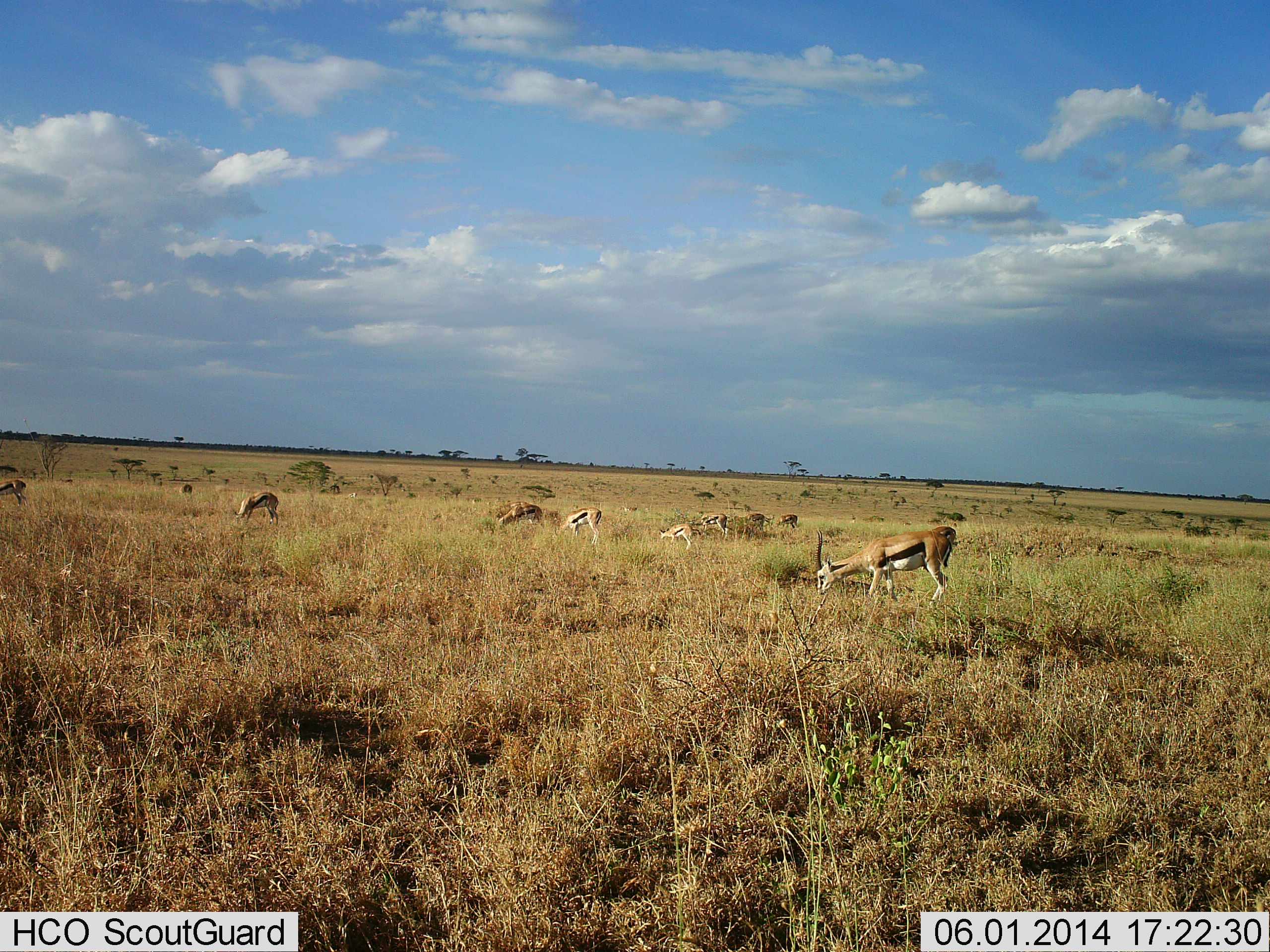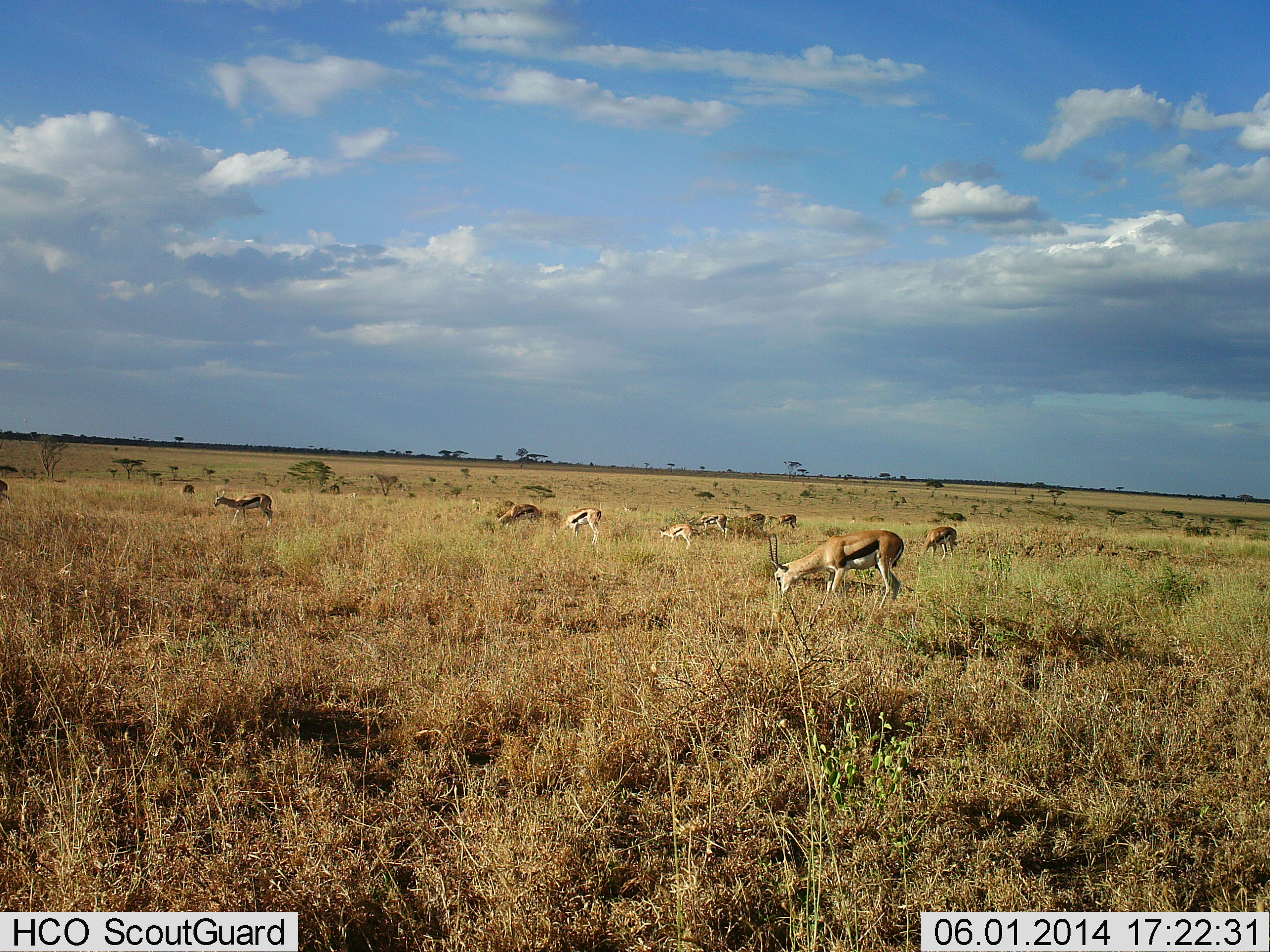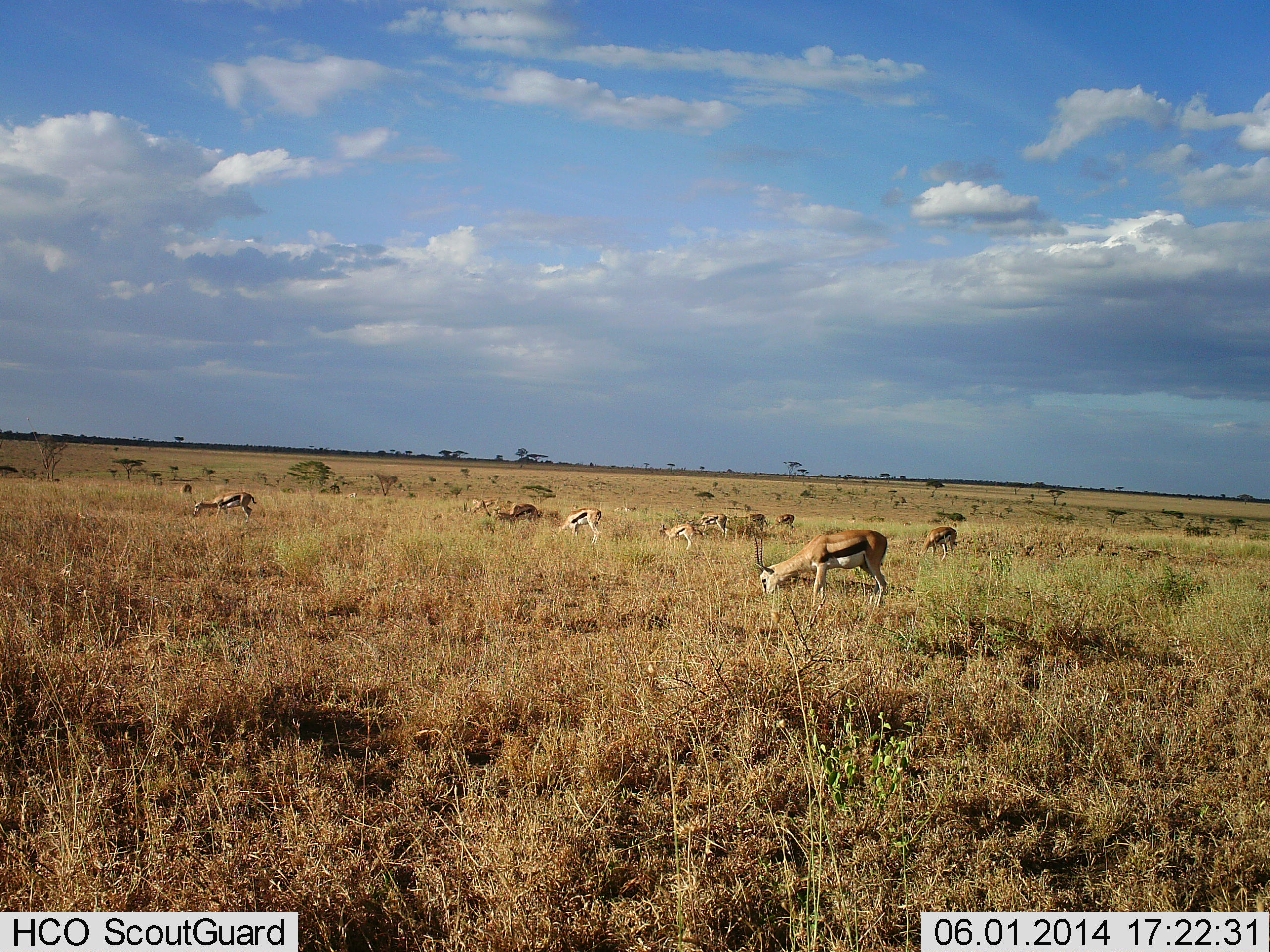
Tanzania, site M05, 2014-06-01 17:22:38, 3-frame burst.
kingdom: Animalia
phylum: Chordata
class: Mammalia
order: Artiodactyla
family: Bovidae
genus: Eudorcas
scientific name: Eudorcas thomsonii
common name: thomson's gazelle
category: gazellethomsons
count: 9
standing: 20%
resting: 10%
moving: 40%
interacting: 0%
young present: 10%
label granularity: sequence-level